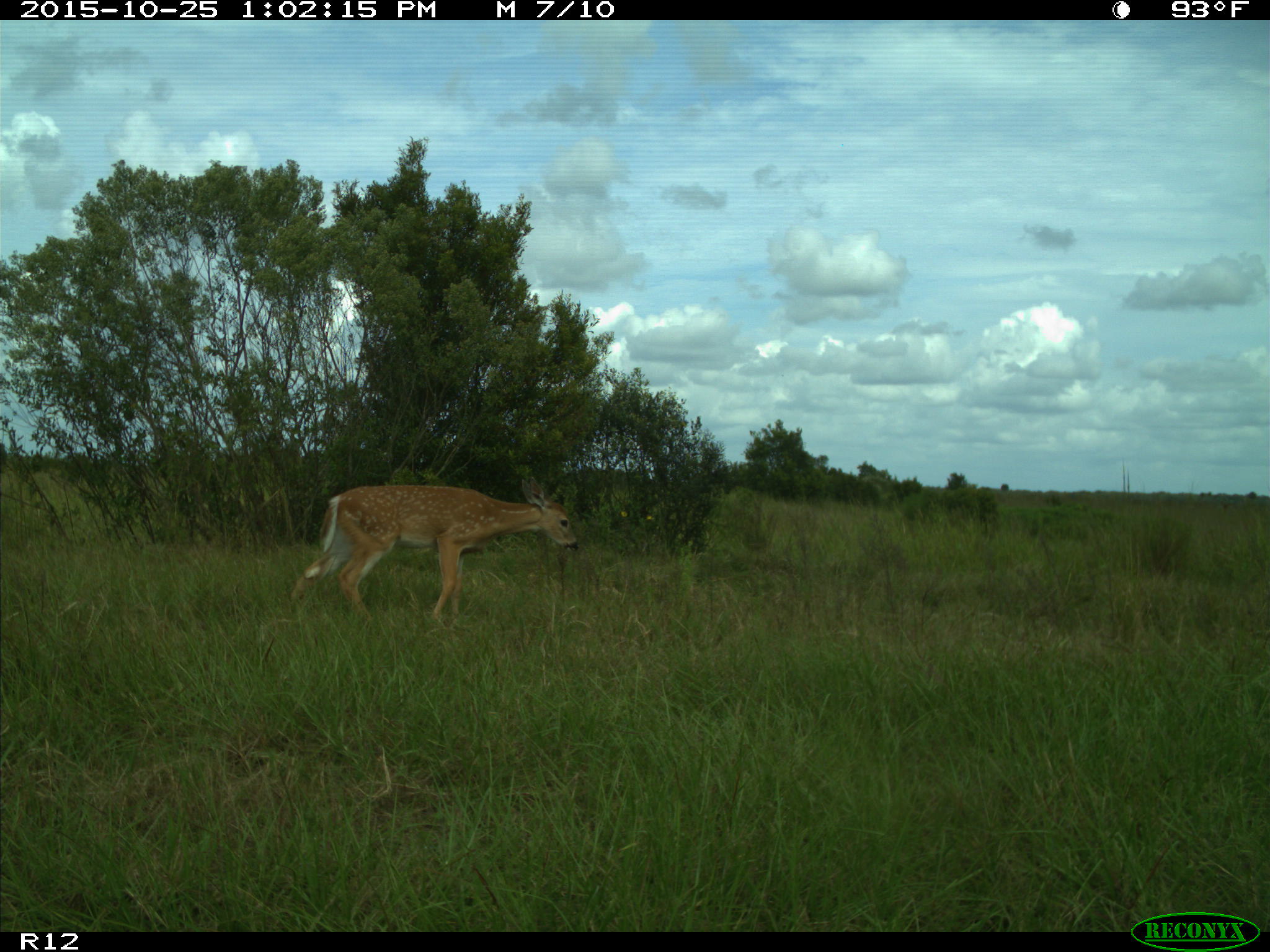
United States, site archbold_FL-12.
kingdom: Animalia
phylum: Chordata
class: Mammalia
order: Artiodactyla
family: Cervidae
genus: Odocoileus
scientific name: Odocoileus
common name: deer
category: unidentified deer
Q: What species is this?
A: Unidentified deer (deer) (Odocoileus).